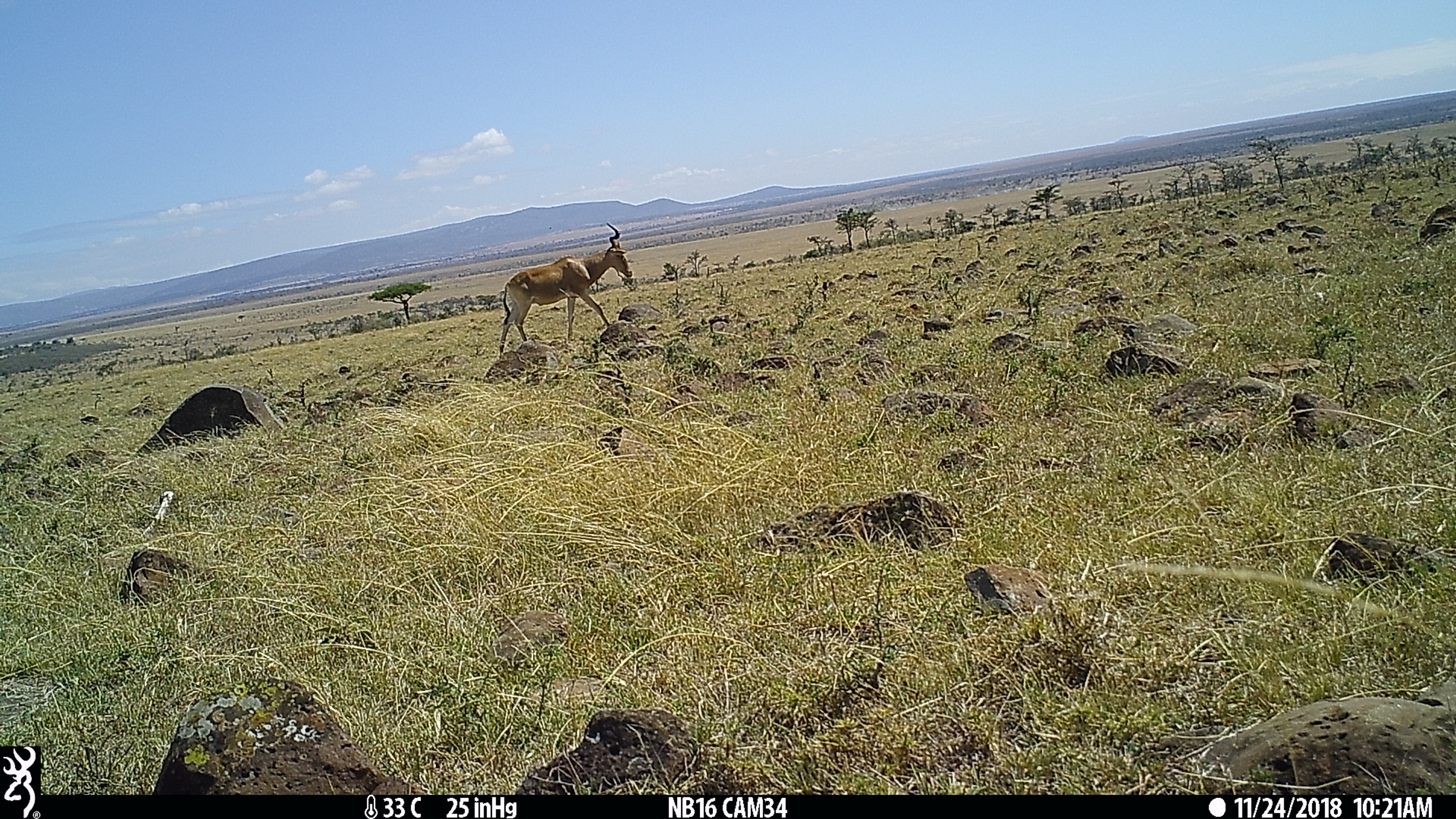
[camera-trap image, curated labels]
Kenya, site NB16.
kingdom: Animalia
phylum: Chordata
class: Mammalia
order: Artiodactyla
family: Bovidae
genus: Alcelaphus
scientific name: Alcelaphus buselaphus cokii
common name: coke's hartebeest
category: hartebeest cokes